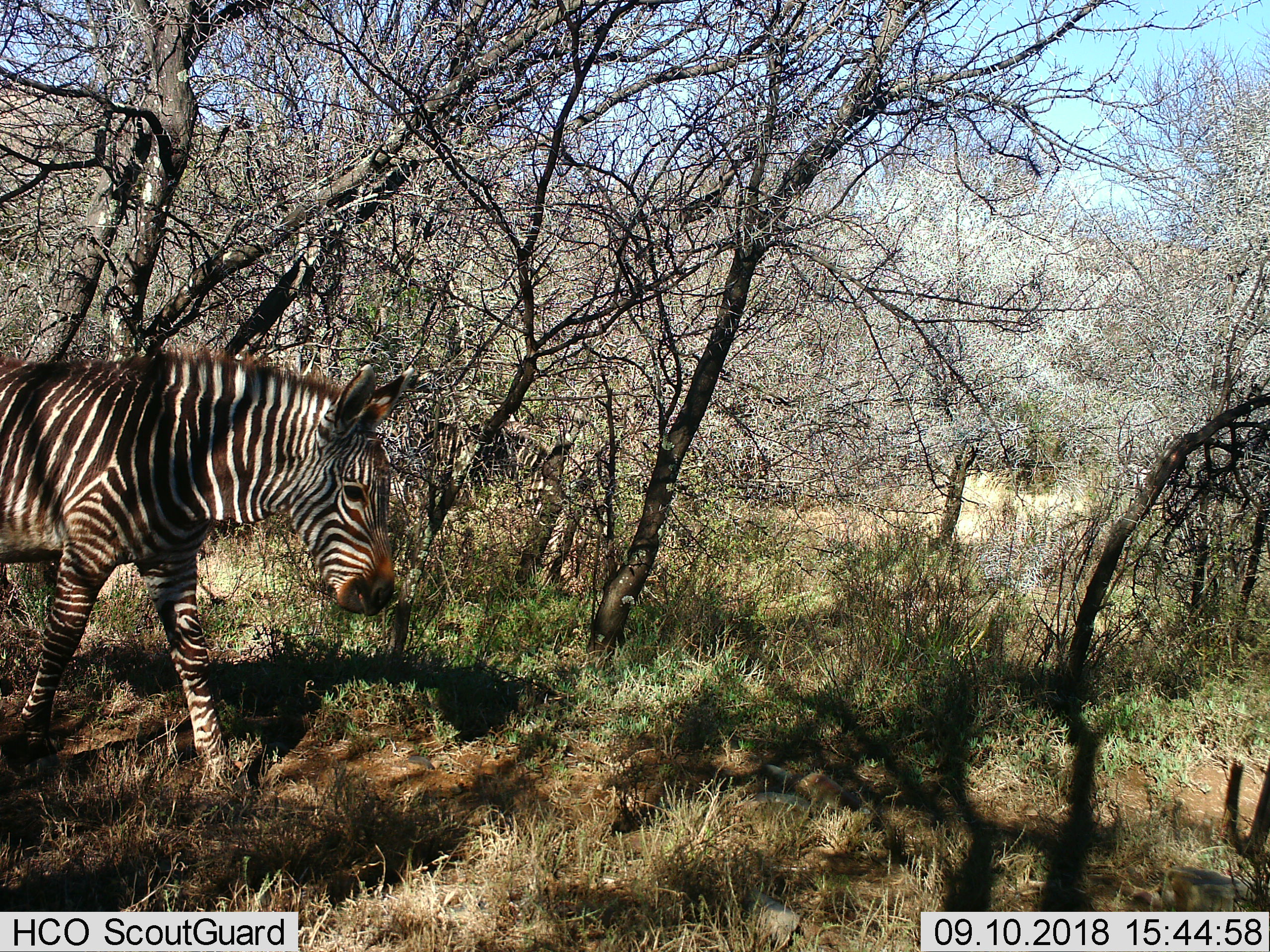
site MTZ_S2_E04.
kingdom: Animalia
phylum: Chordata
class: Mammalia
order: Perissodactyla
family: Equidae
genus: Equus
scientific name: Equus zebra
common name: mountain zebra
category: zebramountain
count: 1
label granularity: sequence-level